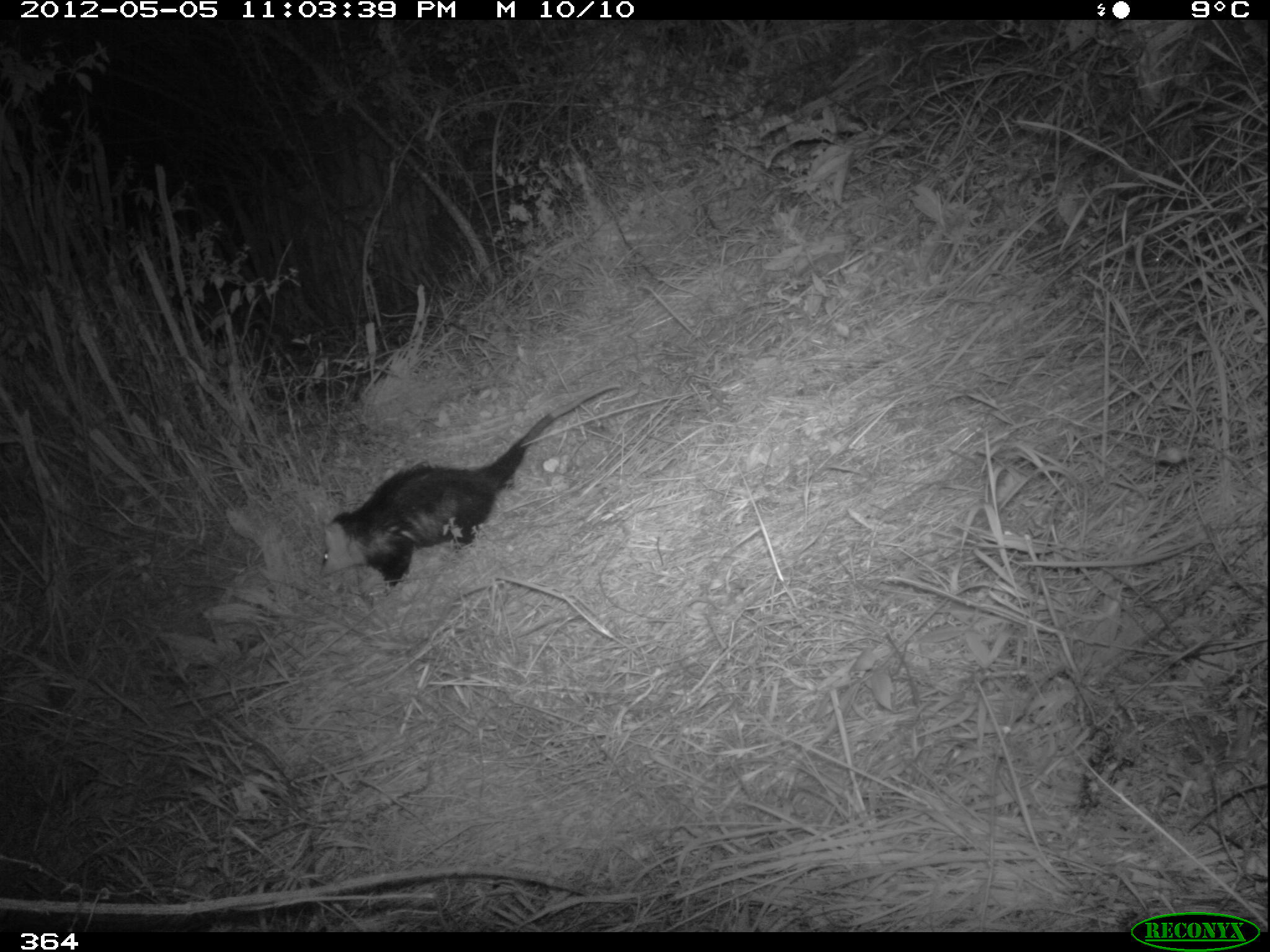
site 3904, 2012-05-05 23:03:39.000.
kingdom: Animalia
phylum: Chordata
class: Mammalia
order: Didelphimorphia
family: Didelphidae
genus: Didelphis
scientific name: Didelphis pernigra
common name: andean white-eared opossum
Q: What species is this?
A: Didelphis pernigra (andean white-eared opossum).